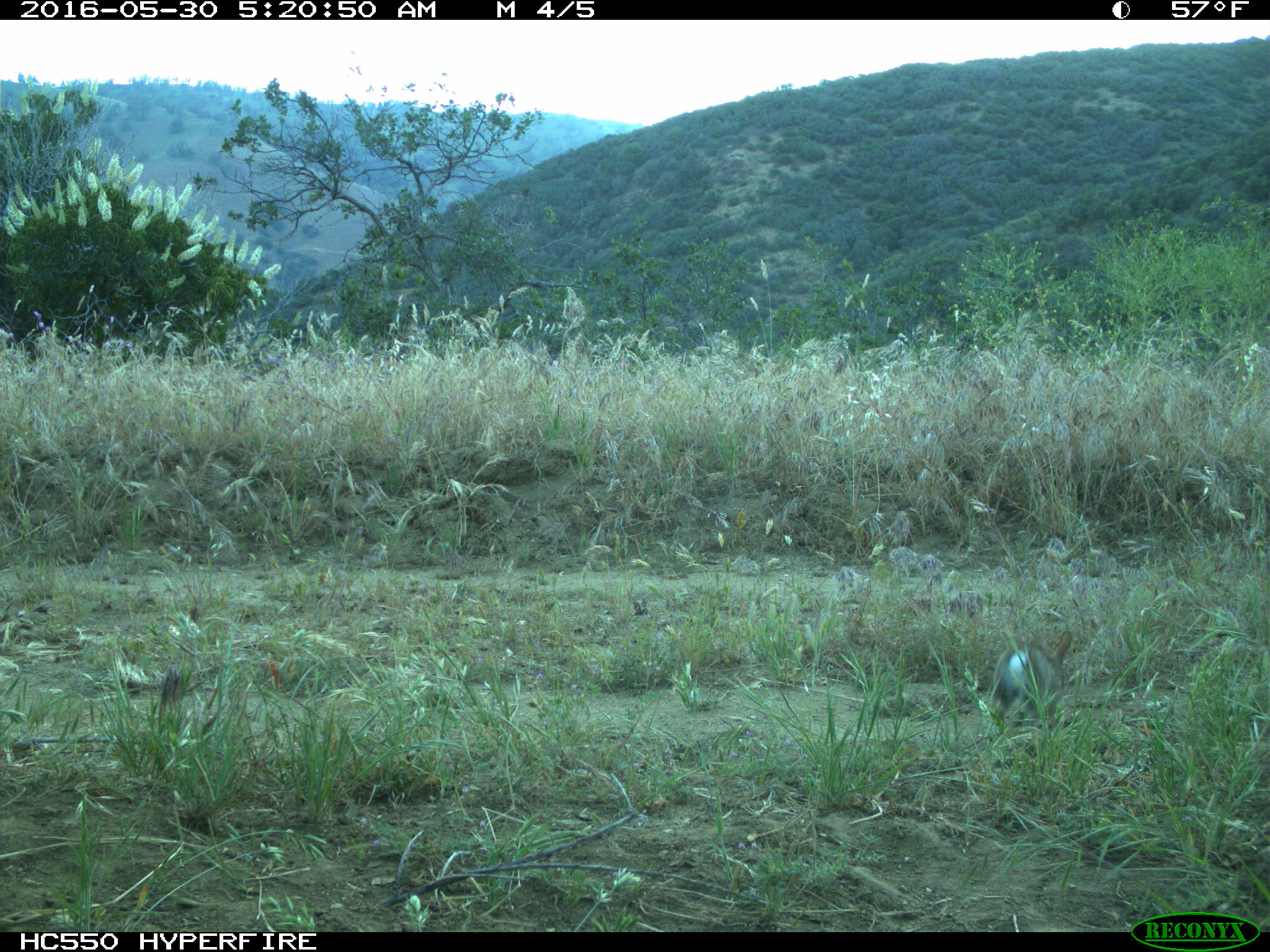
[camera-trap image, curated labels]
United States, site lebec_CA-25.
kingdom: Animalia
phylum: Chordata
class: Mammalia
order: Lagomorpha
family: Leporidae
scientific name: Leporidae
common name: rabbits and hares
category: unidentified rabbit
Unidentified rabbit (rabbits and hares) (Leporidae).